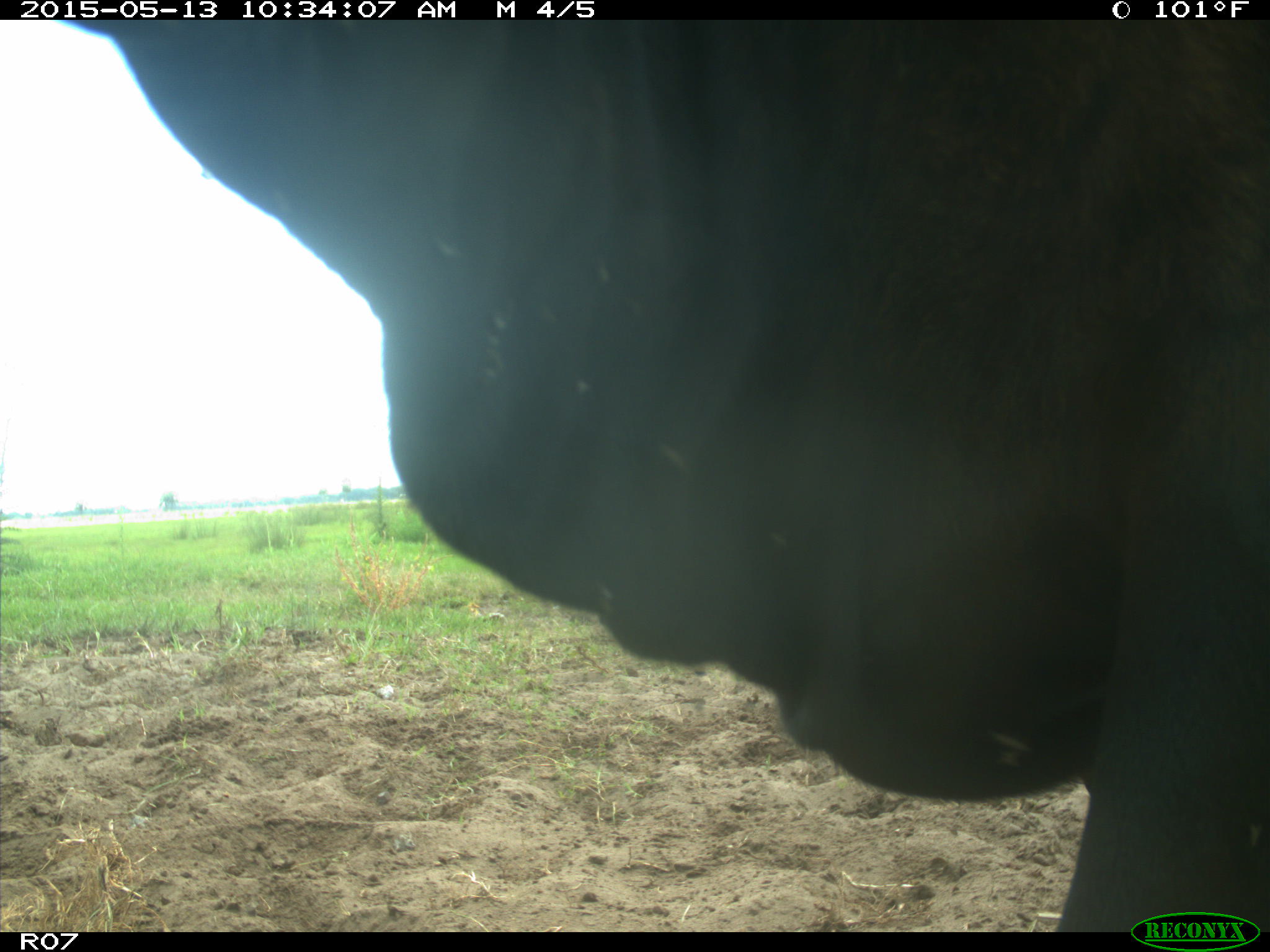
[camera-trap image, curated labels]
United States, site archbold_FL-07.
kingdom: Animalia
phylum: Chordata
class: Mammalia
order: Artiodactyla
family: Bovidae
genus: Bos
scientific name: Bos taurus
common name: domestic cow